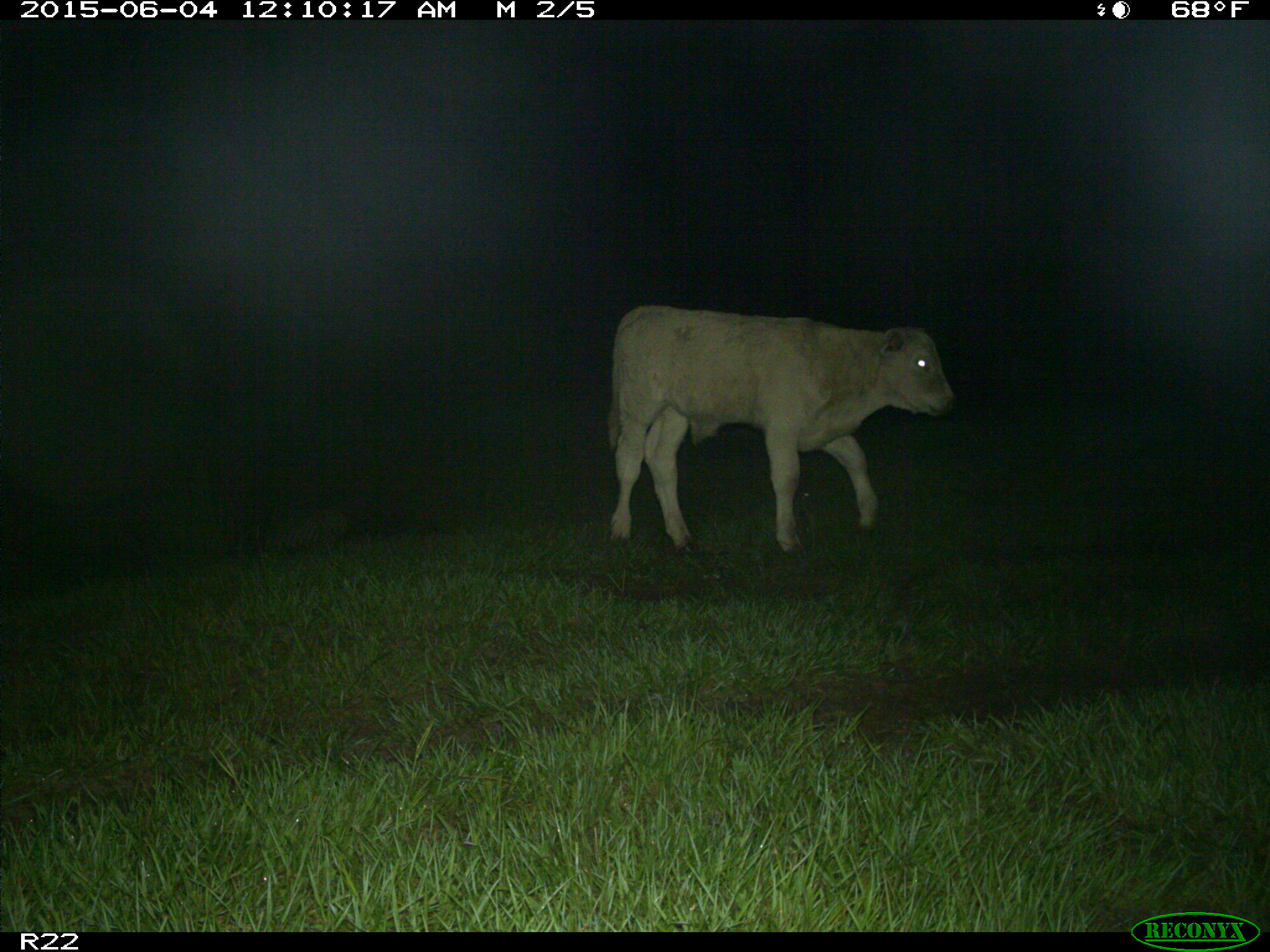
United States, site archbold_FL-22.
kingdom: Animalia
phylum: Chordata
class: Mammalia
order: Artiodactyla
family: Bovidae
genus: Bos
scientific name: Bos taurus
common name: domestic cow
Bos taurus (domestic cow).